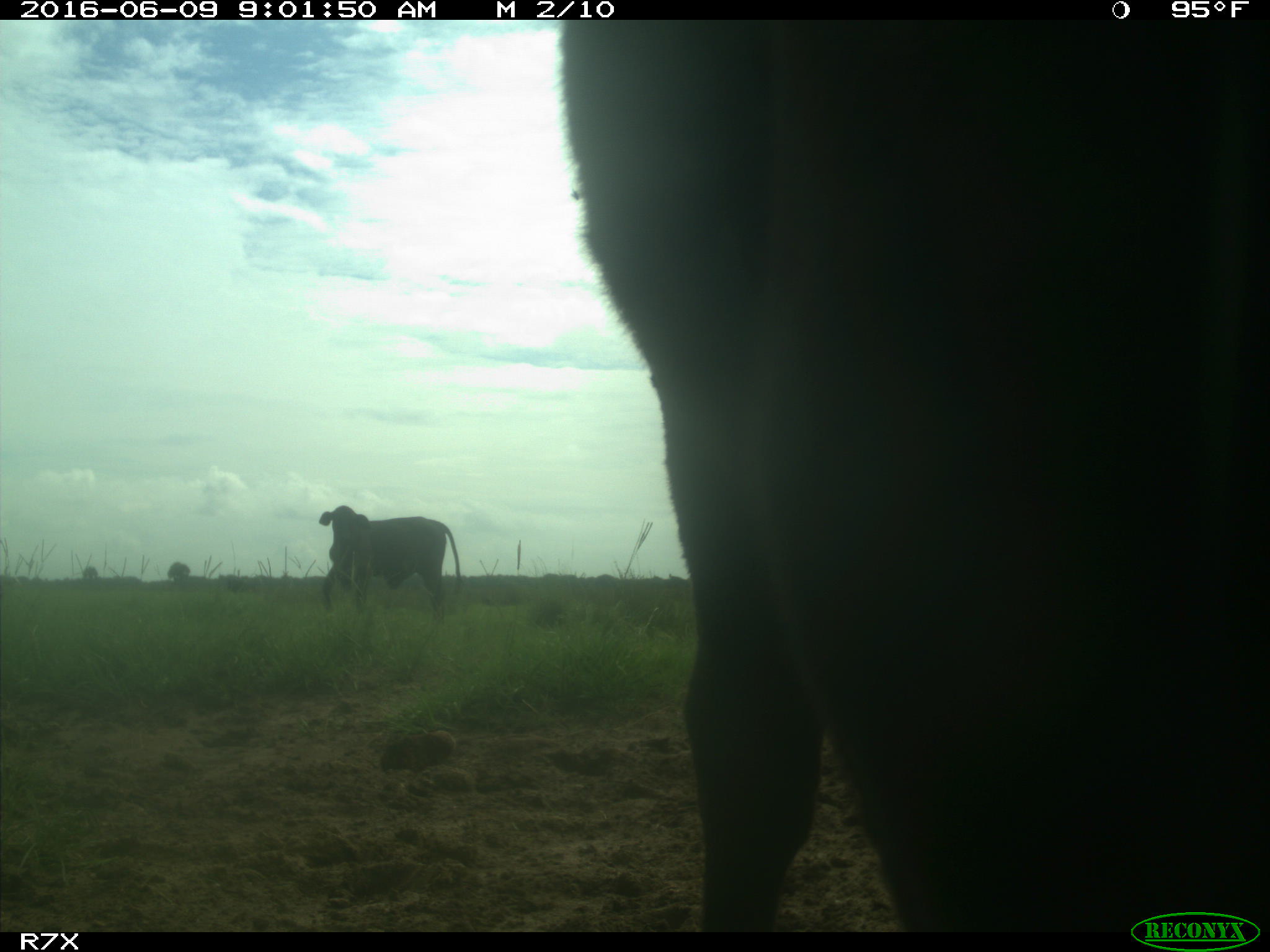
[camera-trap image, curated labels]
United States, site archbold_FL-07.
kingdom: Animalia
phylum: Chordata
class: Mammalia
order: Artiodactyla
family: Bovidae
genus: Bos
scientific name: Bos taurus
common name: domestic cow